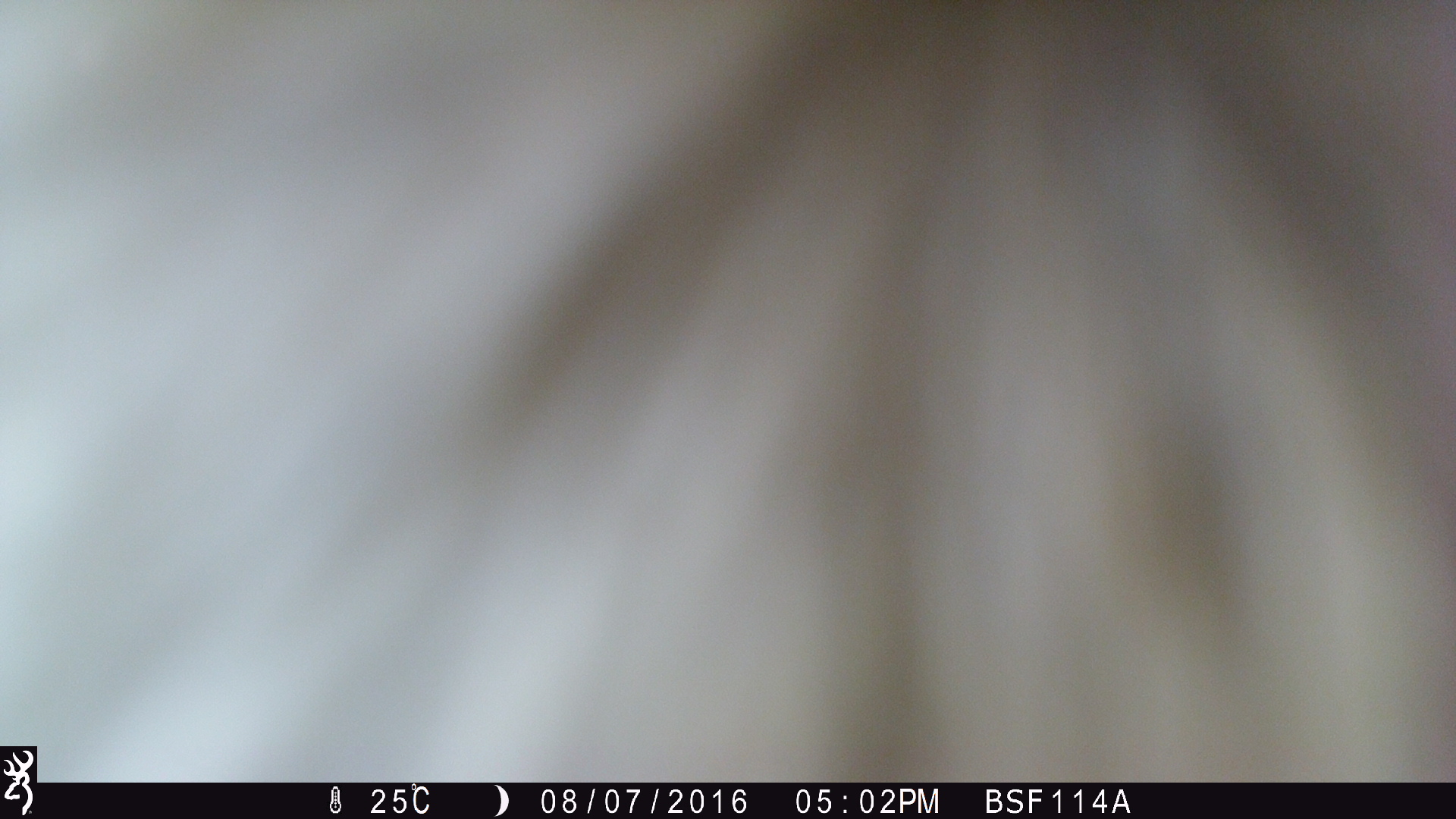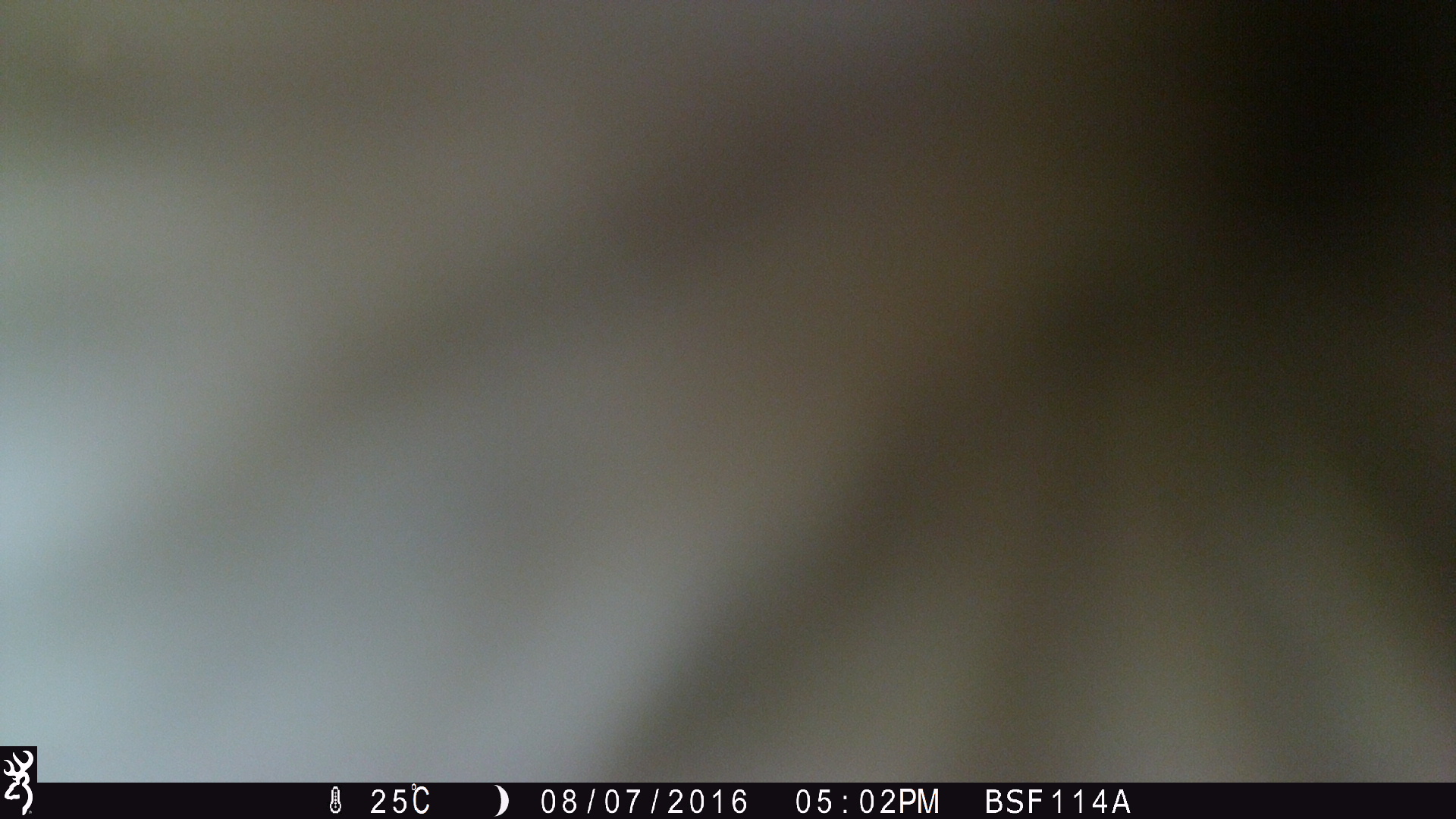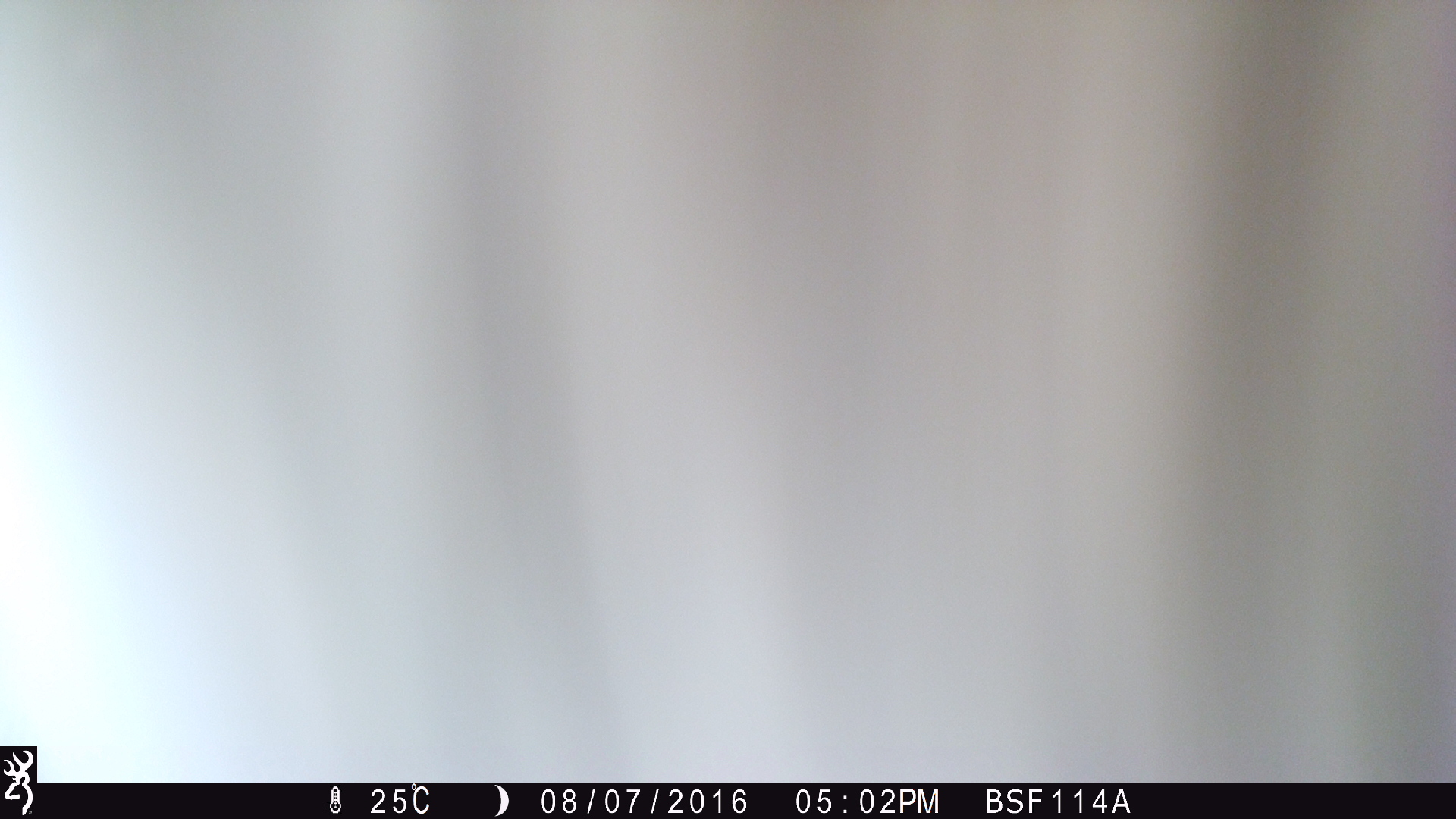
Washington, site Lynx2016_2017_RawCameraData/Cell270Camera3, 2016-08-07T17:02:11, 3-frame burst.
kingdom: Animalia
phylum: Chordata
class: Mammalia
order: Artiodactyla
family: Bovidae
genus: Bos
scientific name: Bos taurus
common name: domestic cattle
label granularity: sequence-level